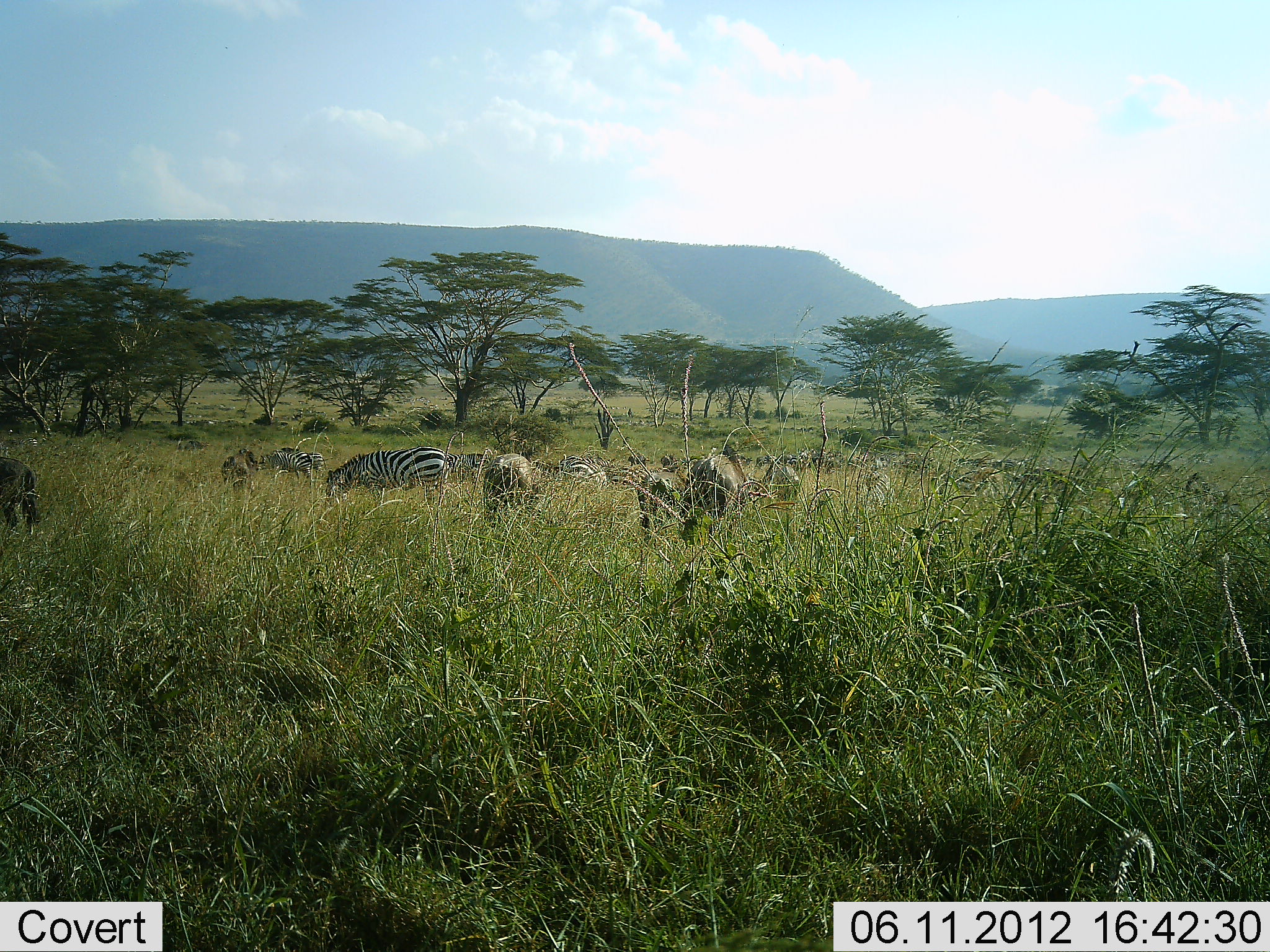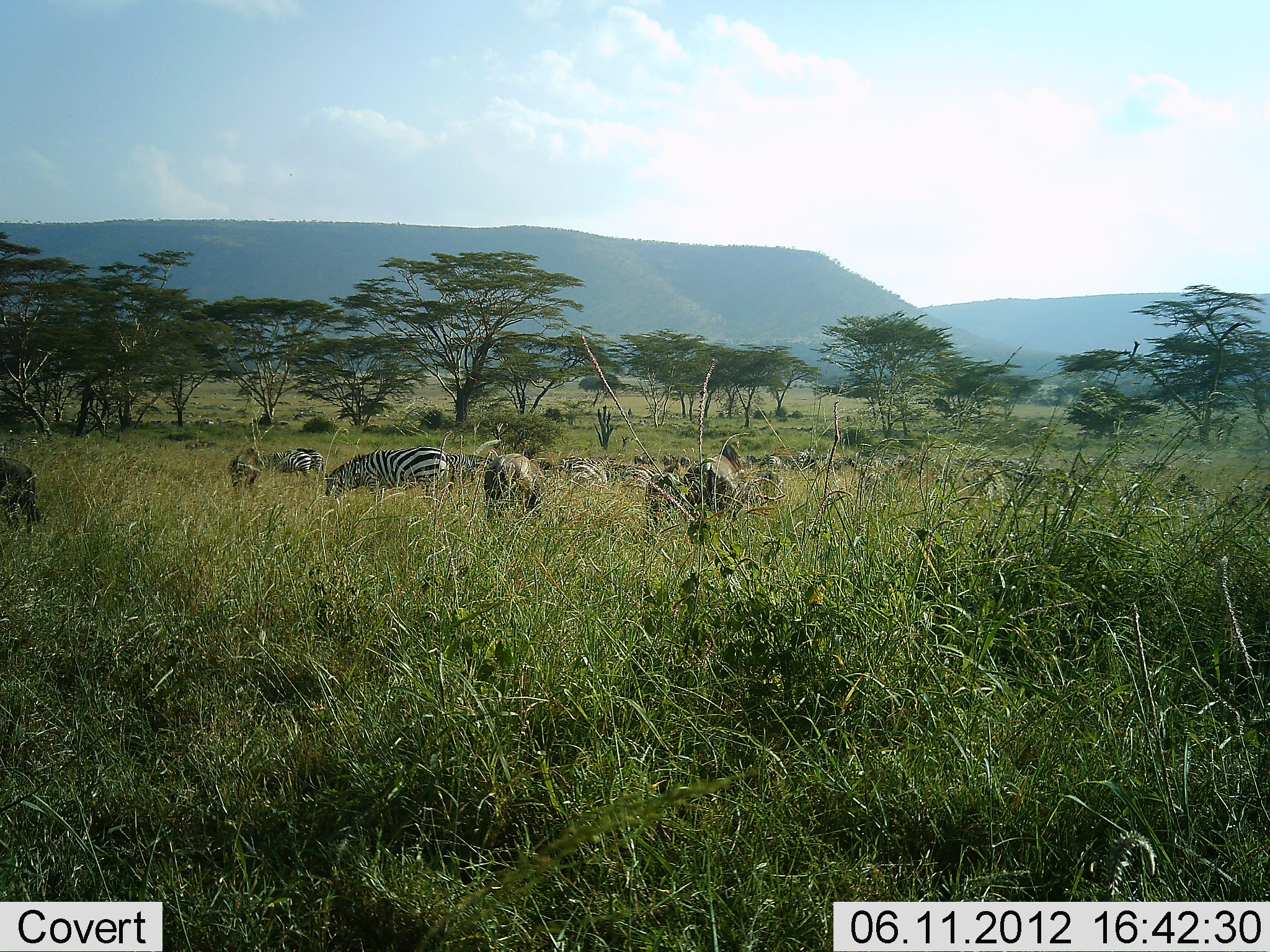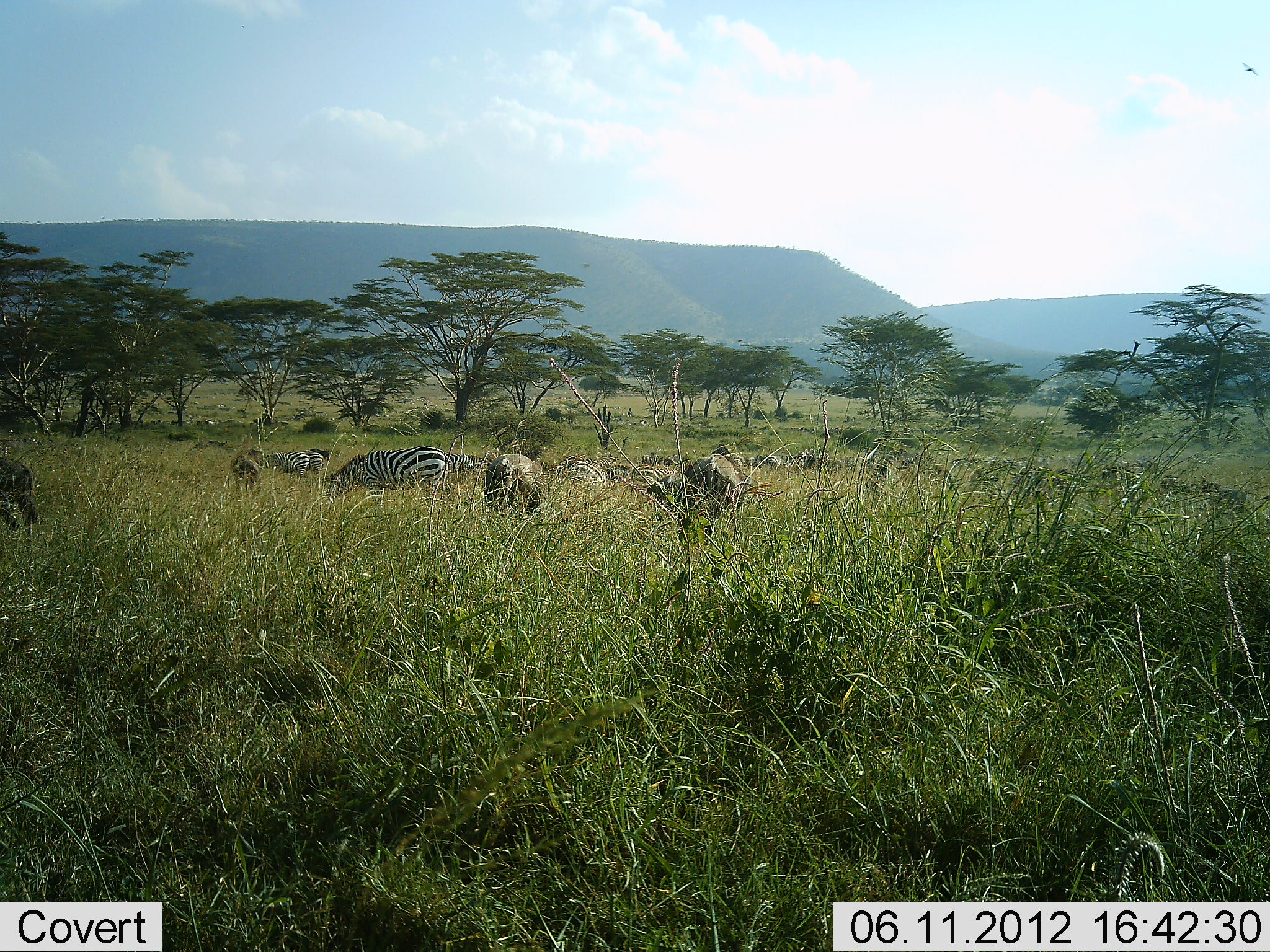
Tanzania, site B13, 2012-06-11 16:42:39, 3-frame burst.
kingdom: Animalia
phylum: Chordata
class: Mammalia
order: Perissodactyla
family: Equidae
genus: Equus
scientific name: Equus quagga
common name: plains zebra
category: zebra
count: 11-50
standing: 38%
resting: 8%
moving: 31%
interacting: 15%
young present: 31%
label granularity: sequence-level